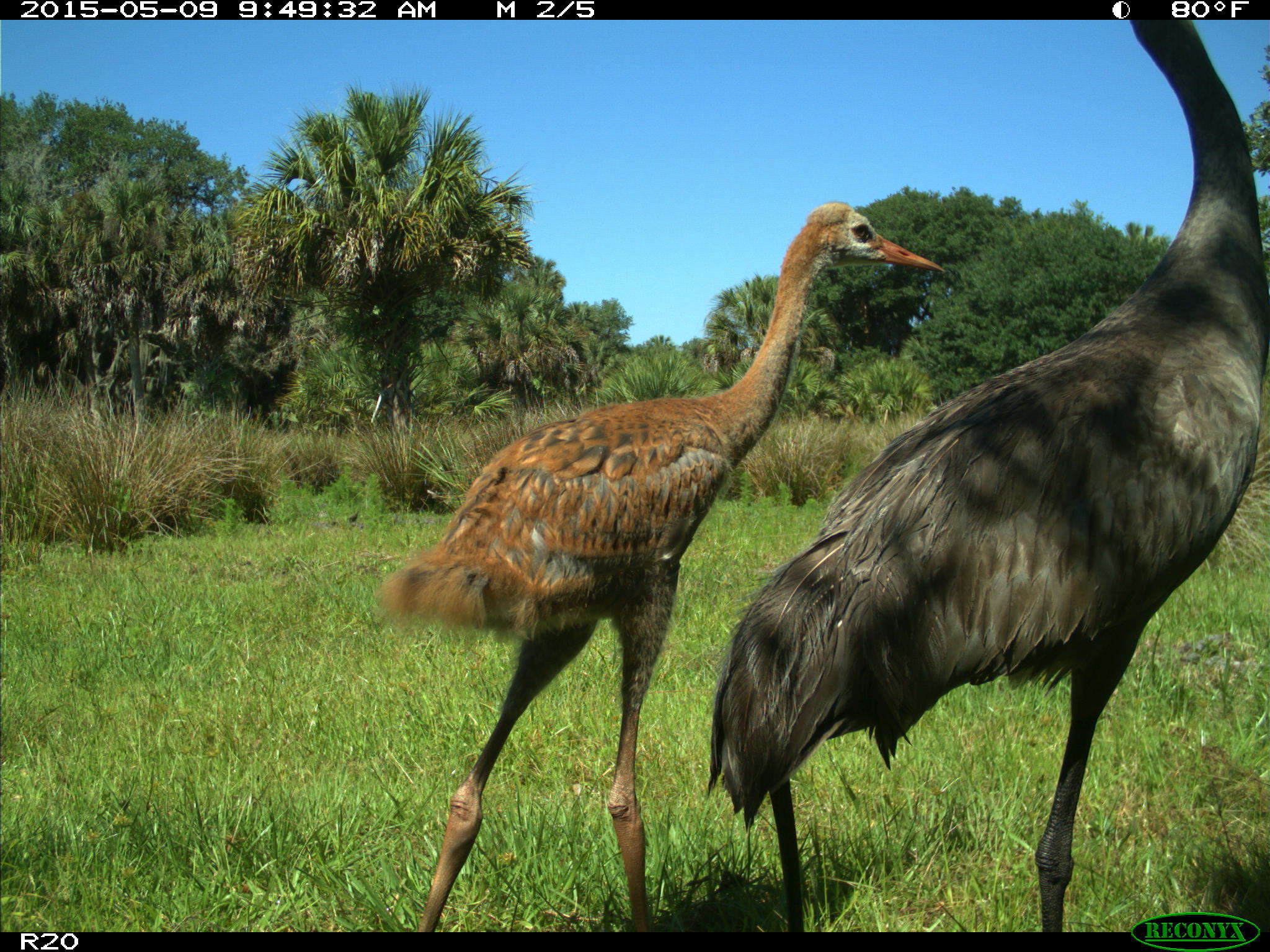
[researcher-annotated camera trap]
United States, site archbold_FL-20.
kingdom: Animalia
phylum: Chordata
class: Aves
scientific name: Aves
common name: birds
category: unidentified bird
Unidentified bird (birds) (Aves).